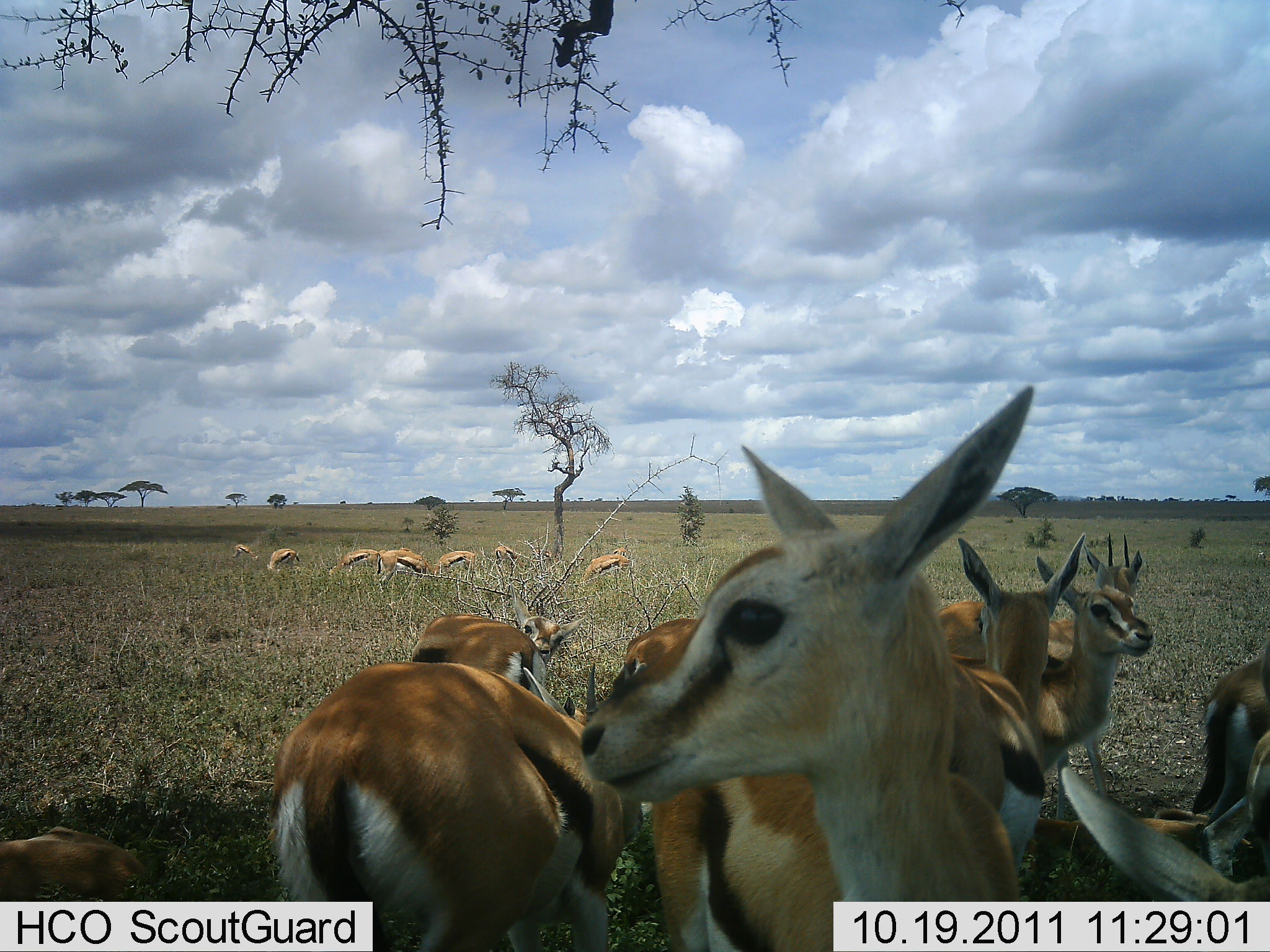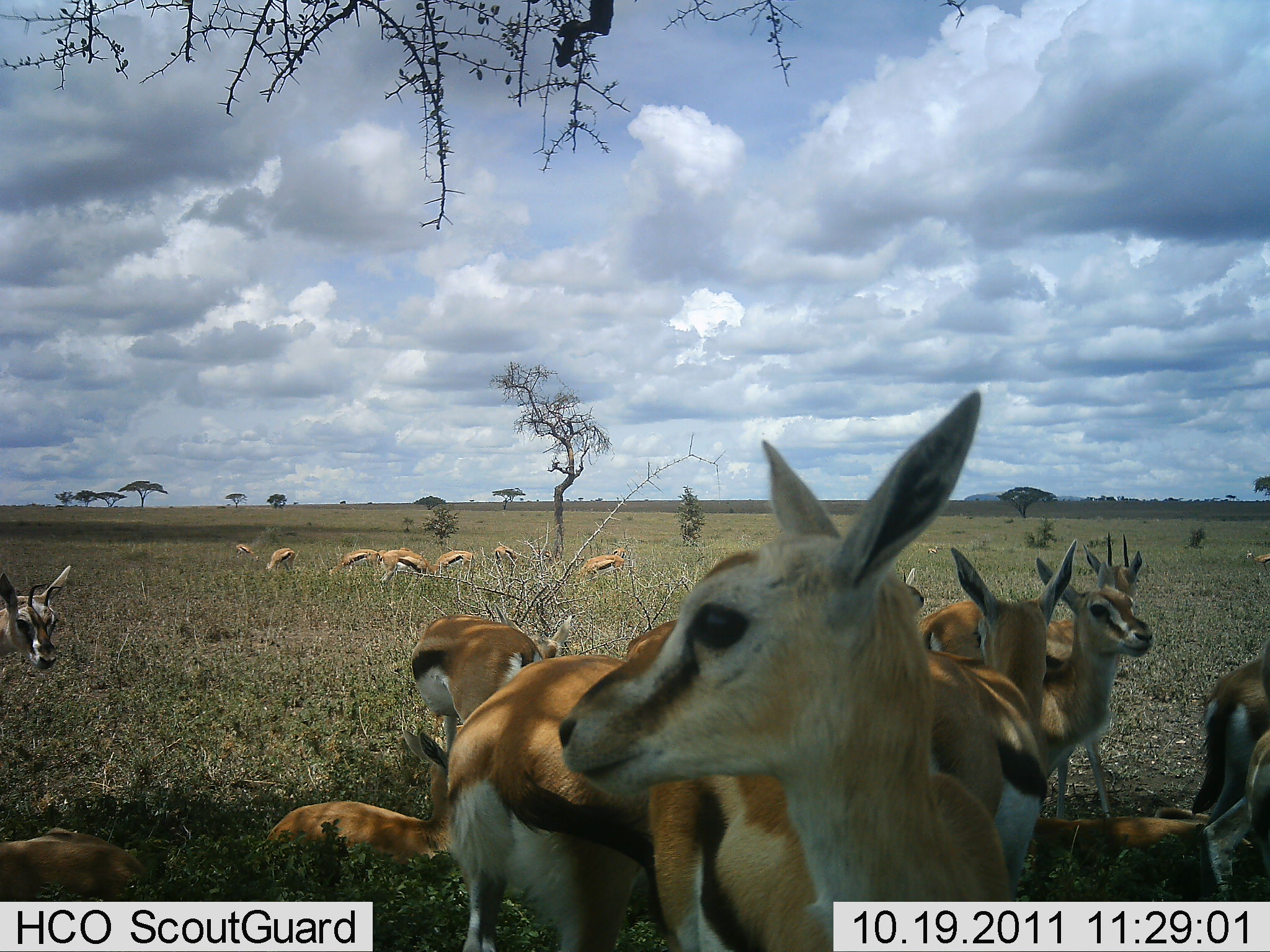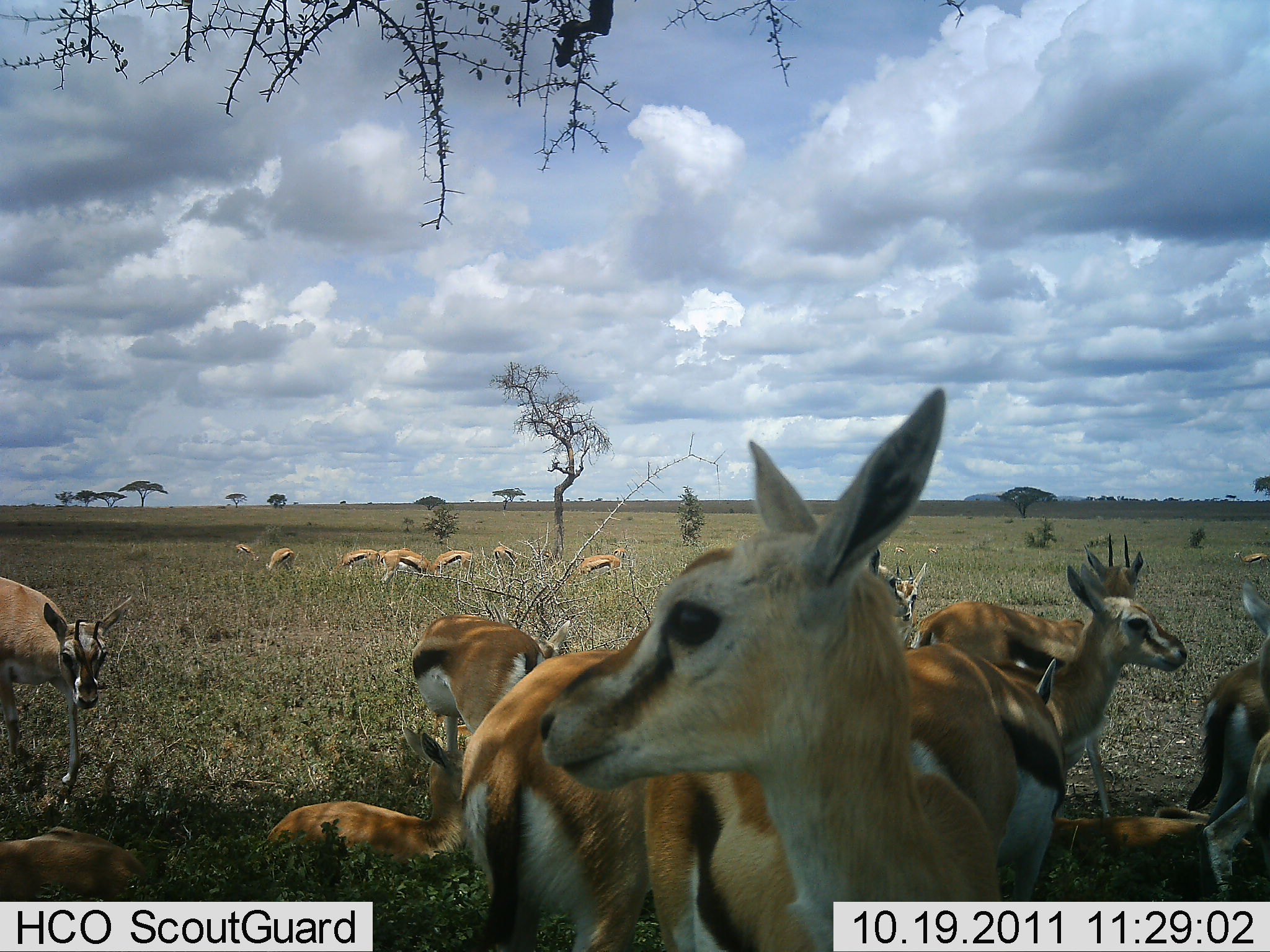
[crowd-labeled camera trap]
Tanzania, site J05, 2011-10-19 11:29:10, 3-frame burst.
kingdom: Animalia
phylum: Chordata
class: Mammalia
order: Artiodactyla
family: Bovidae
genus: Eudorcas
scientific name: Eudorcas thomsonii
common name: thomson's gazelle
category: gazellethomsons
Gazellethomsons (thomson's gazelle) (Eudorcas thomsonii), count 11-50. Behavior (volunteer vote fractions): standing 82%, resting 45%, moving 9%, interacting 18%. Young present (vote fraction): 18%. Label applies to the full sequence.